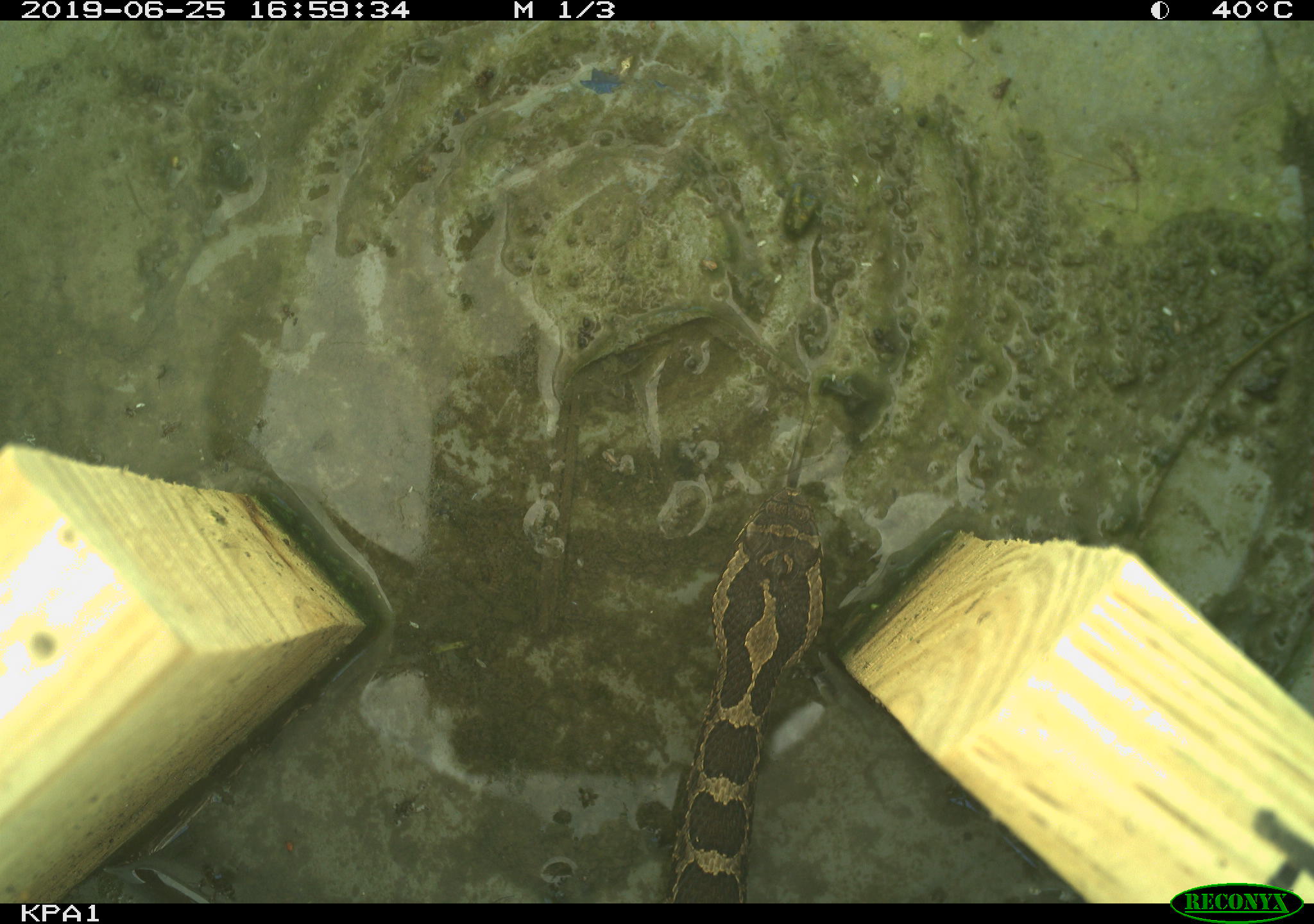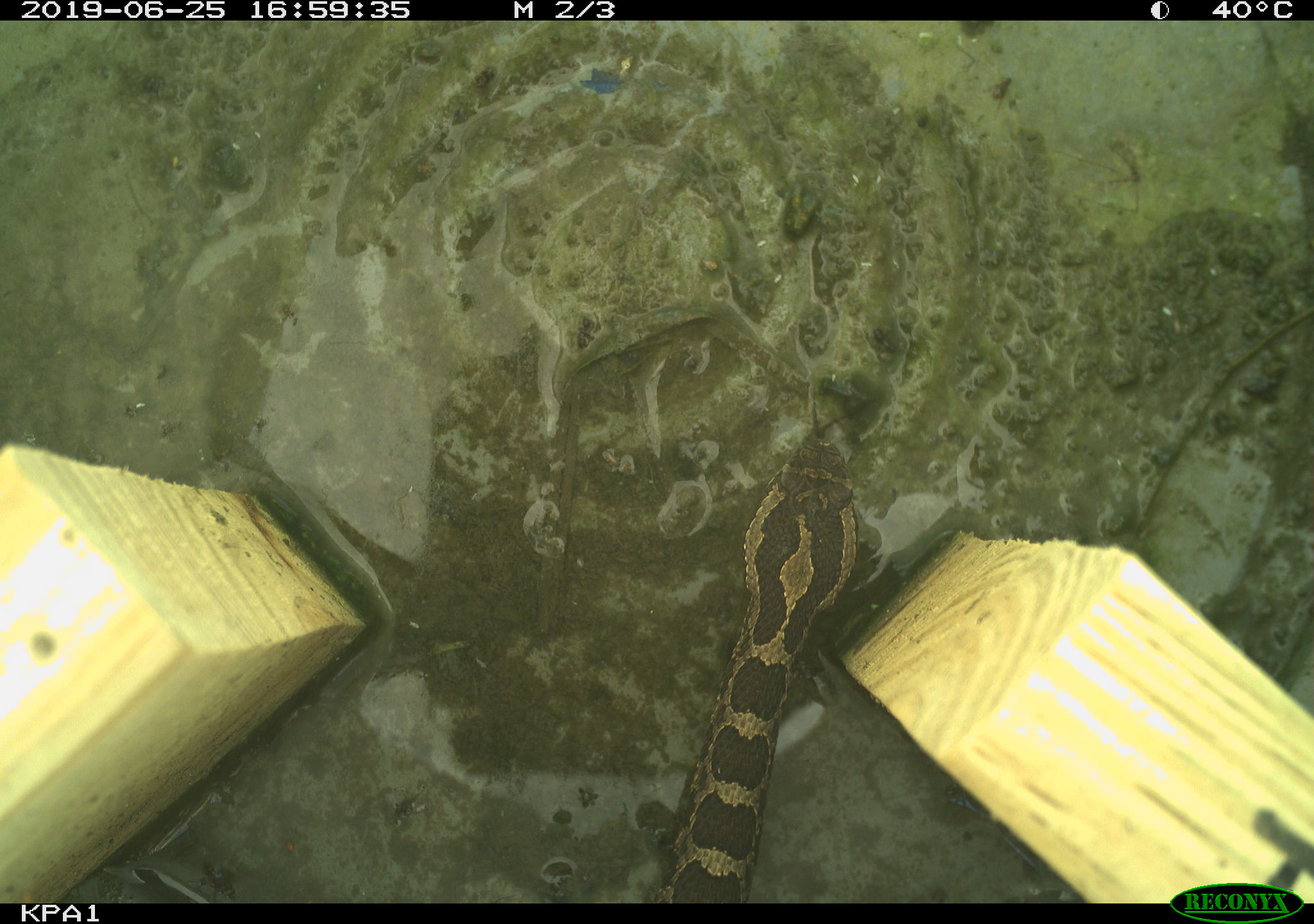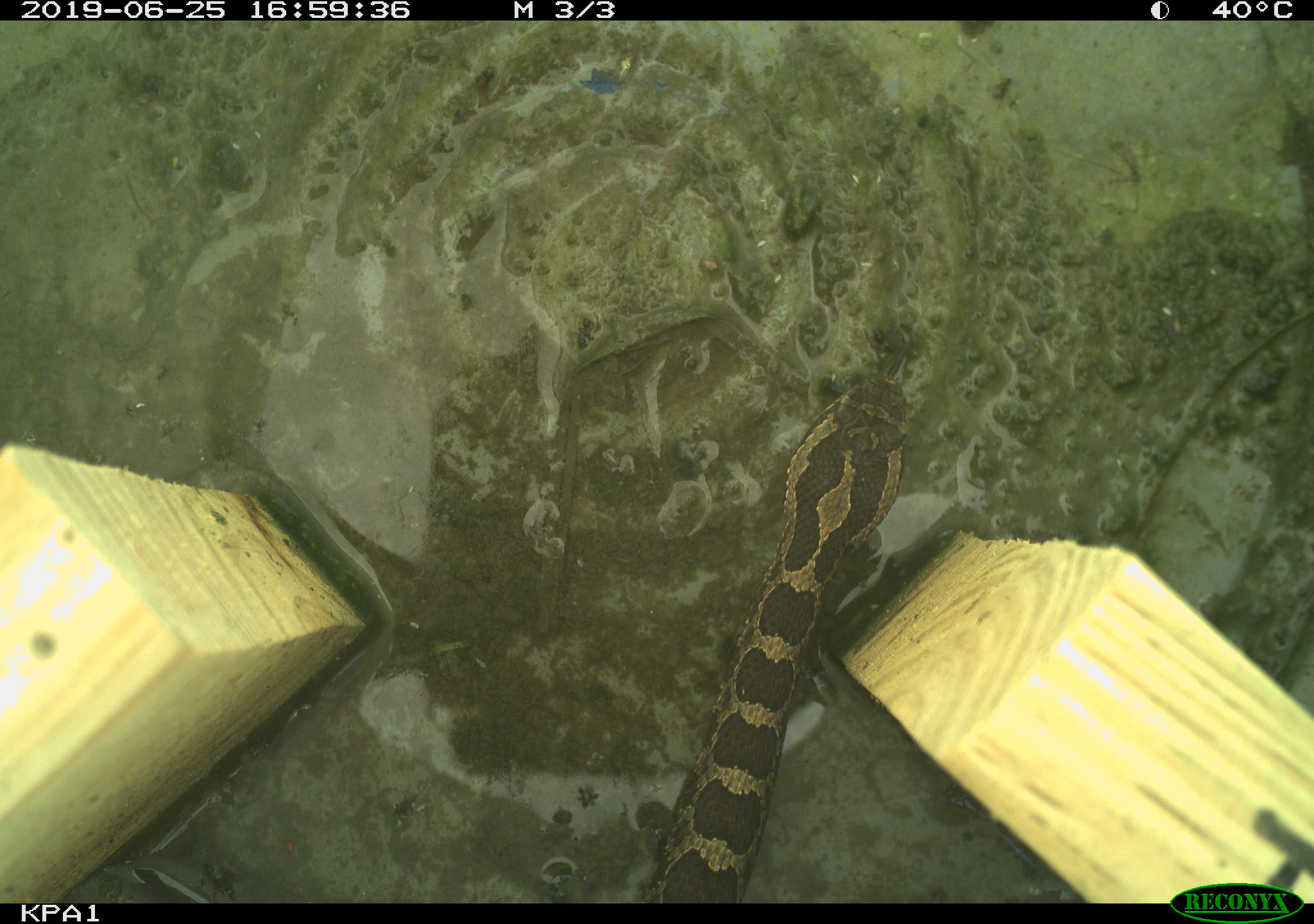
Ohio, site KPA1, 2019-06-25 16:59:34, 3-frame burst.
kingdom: Animalia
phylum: Chordata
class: Reptilia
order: Squamata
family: Viperidae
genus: Sistrurus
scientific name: Sistrurus catenatus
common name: eastern massasauga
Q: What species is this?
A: Eastern massasauga (Sistrurus catenatus).